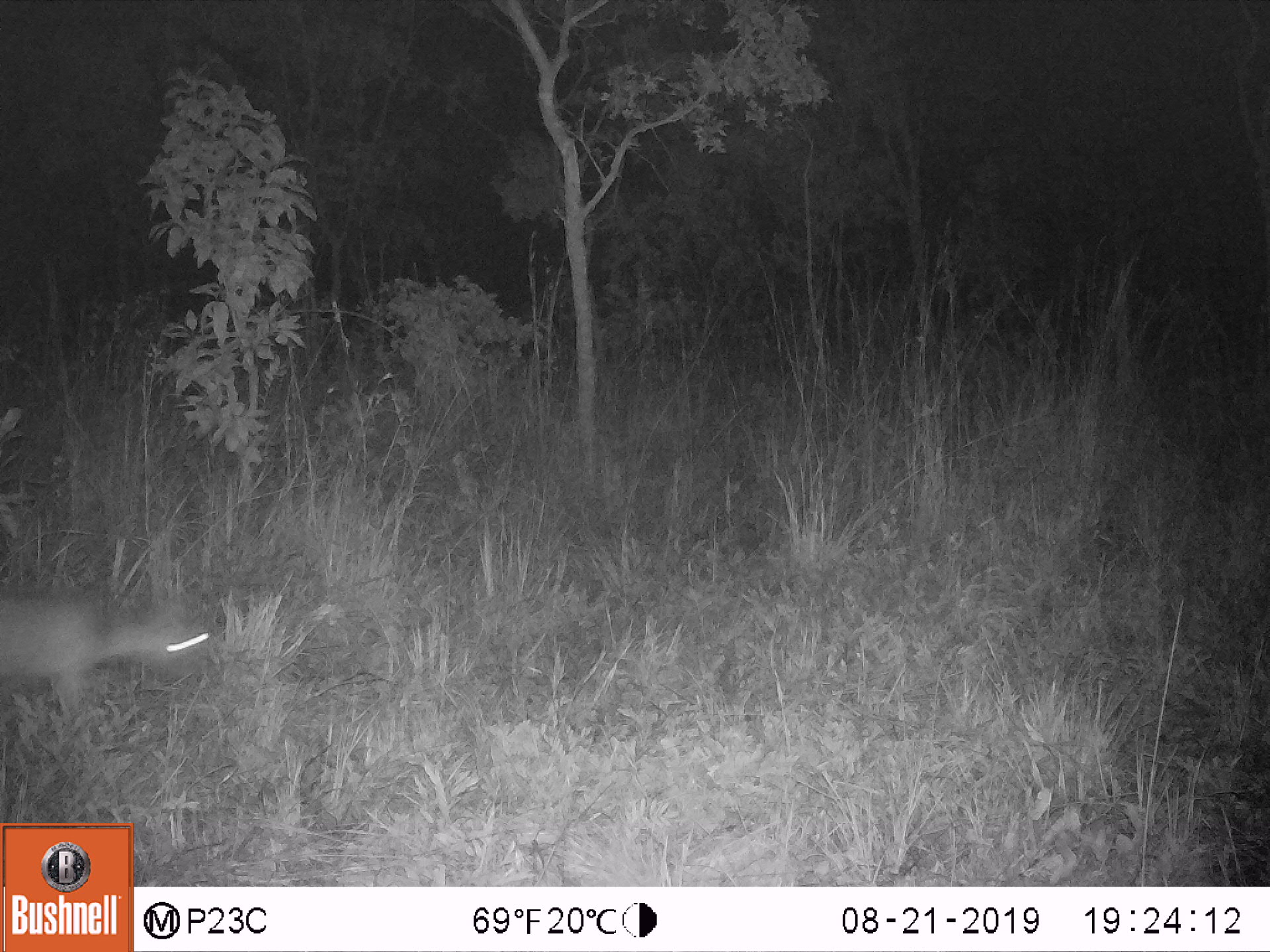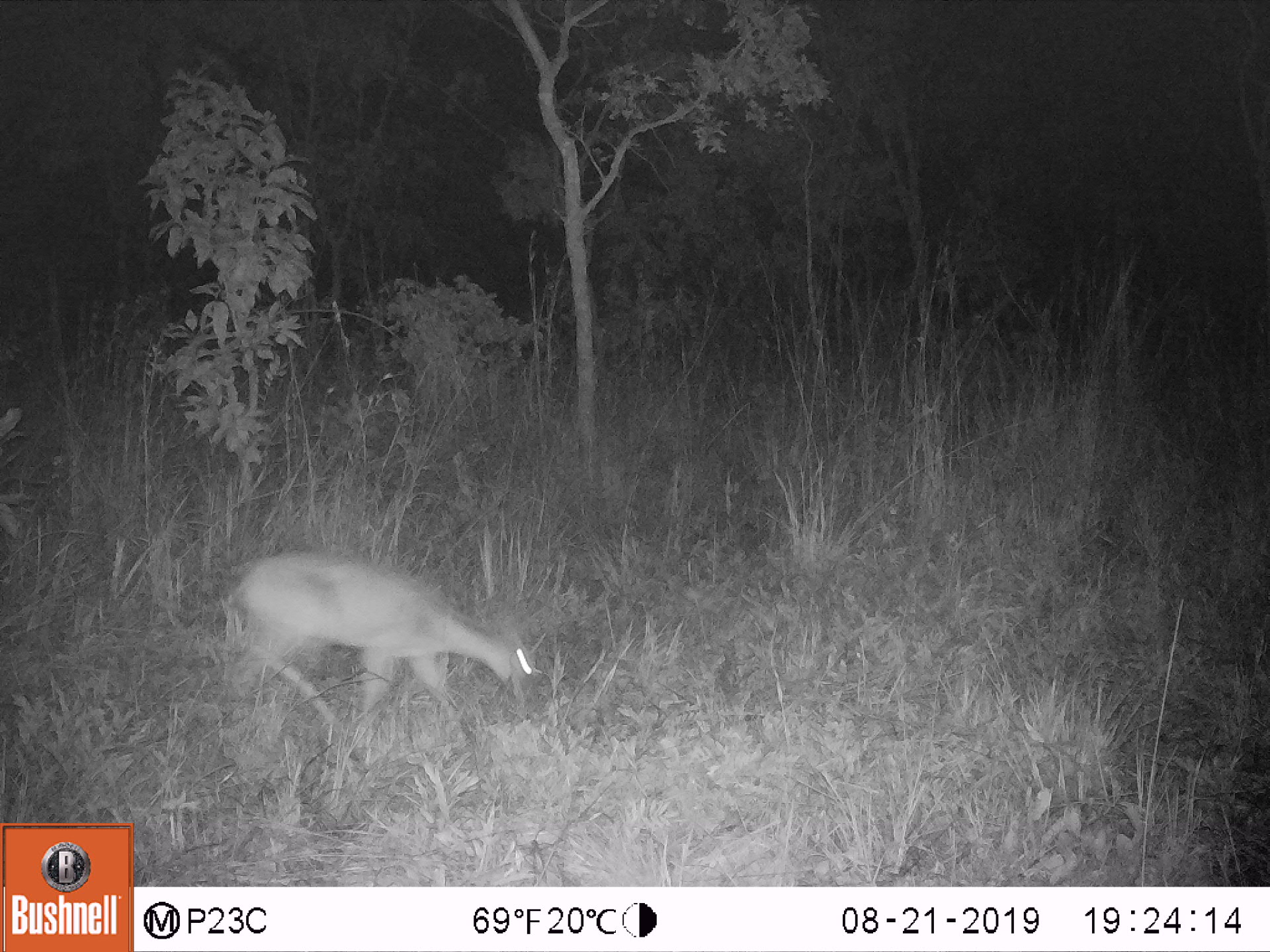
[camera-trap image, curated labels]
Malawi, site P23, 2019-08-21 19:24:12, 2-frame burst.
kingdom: Animalia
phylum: Chordata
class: Mammalia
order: Artiodactyla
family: Bovidae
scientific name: Antilopinae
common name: small antelope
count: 1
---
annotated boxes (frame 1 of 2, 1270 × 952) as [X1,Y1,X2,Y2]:
small antelope: [0,569,224,748]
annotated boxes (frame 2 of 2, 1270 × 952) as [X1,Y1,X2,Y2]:
small antelope: [205,533,553,774]